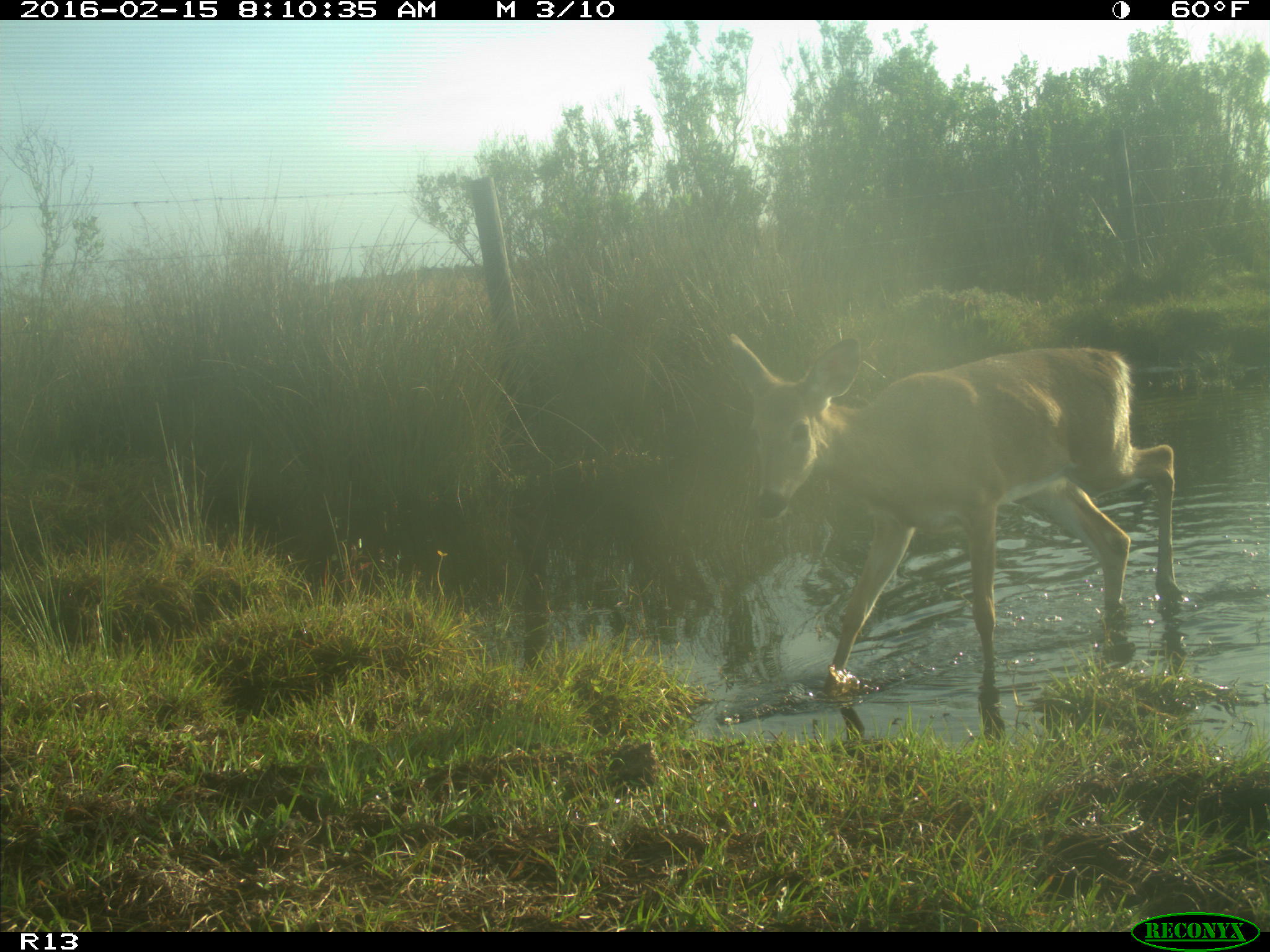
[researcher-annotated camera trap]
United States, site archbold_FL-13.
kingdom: Animalia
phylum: Chordata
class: Mammalia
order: Artiodactyla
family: Cervidae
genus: Odocoileus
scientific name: Odocoileus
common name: deer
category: unidentified deer